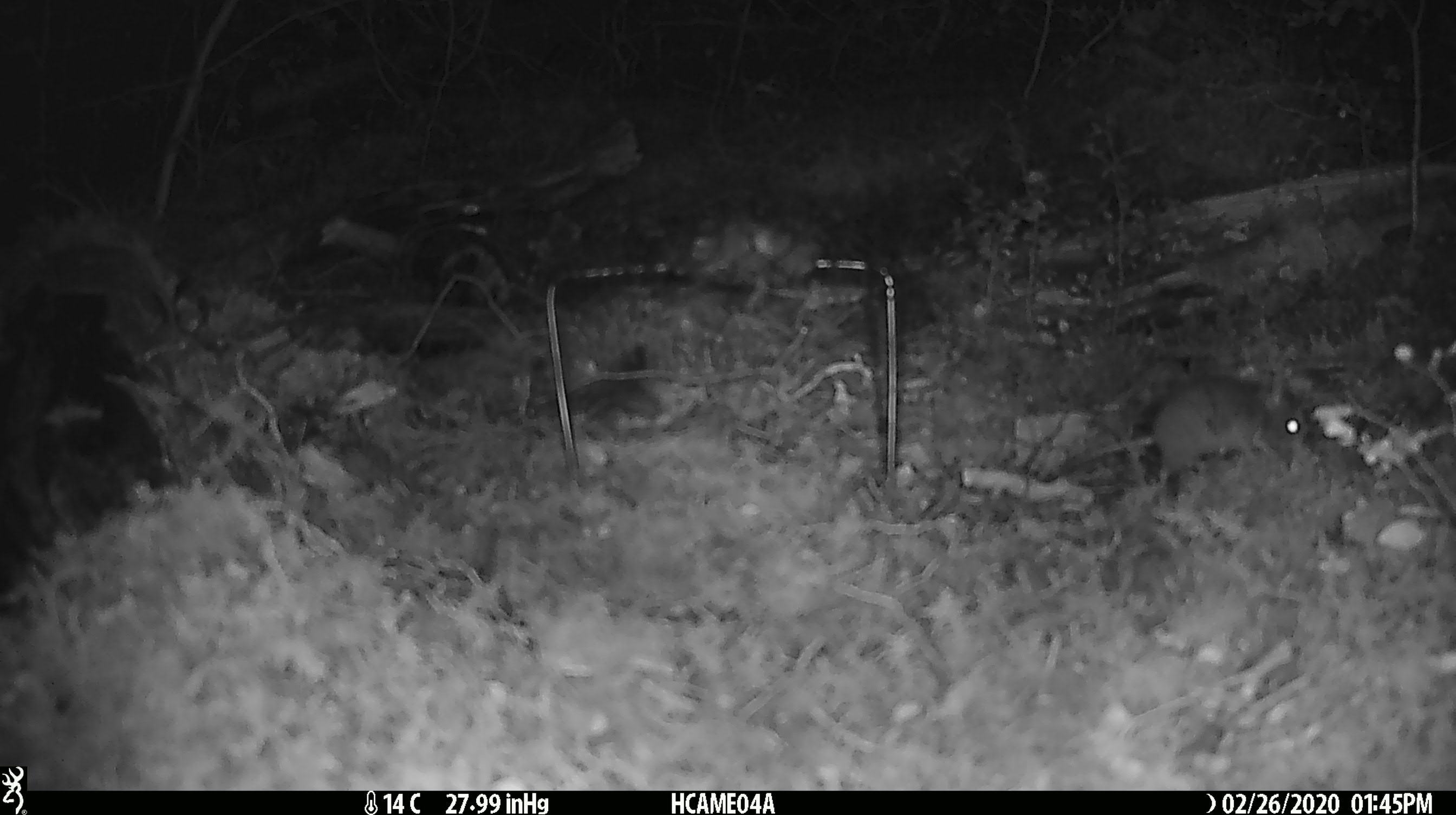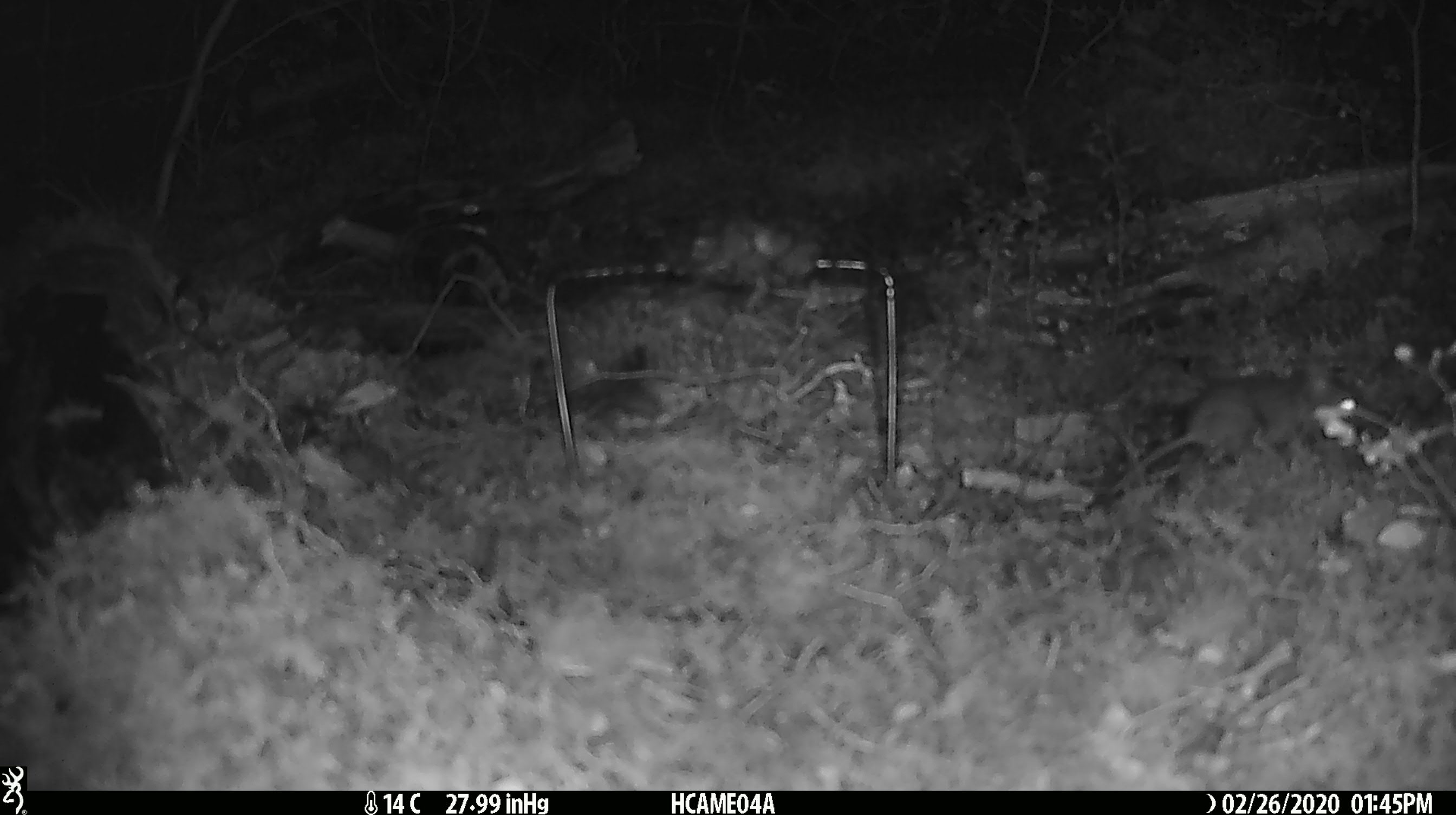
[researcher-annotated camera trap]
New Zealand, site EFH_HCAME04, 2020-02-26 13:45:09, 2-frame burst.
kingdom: Animalia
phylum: Chordata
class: Mammalia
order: Rodentia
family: Muridae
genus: Mus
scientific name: Mus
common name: mouse